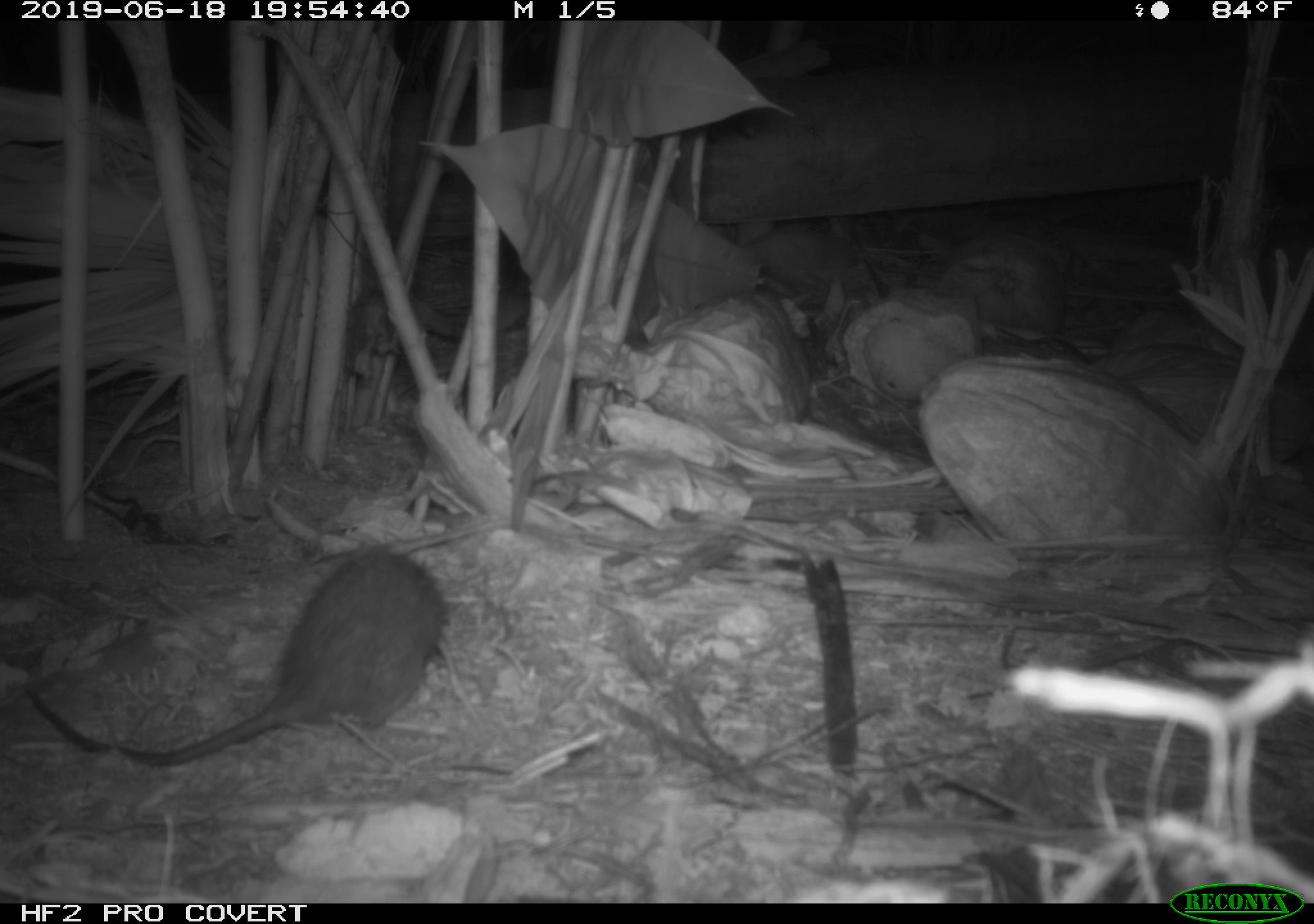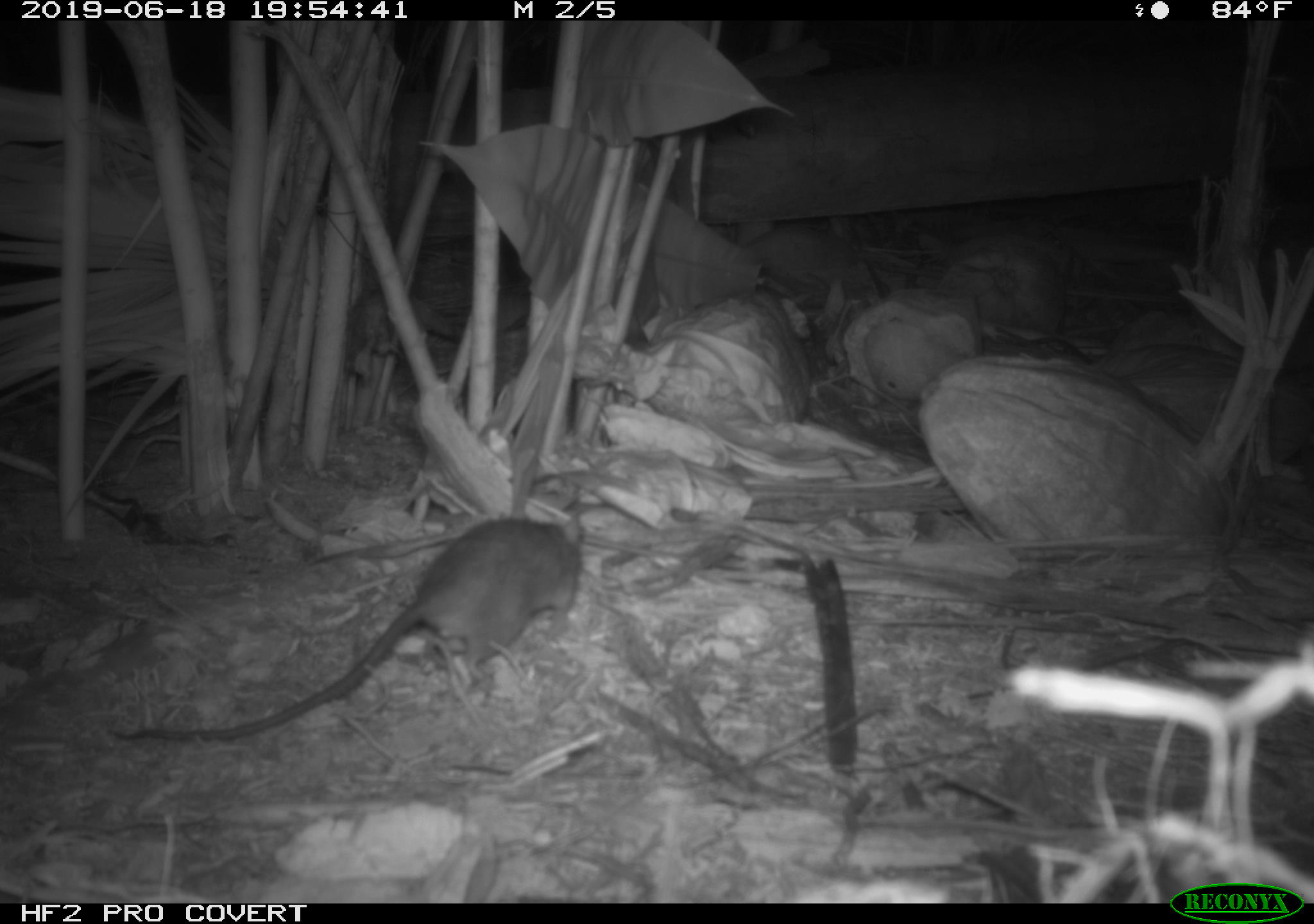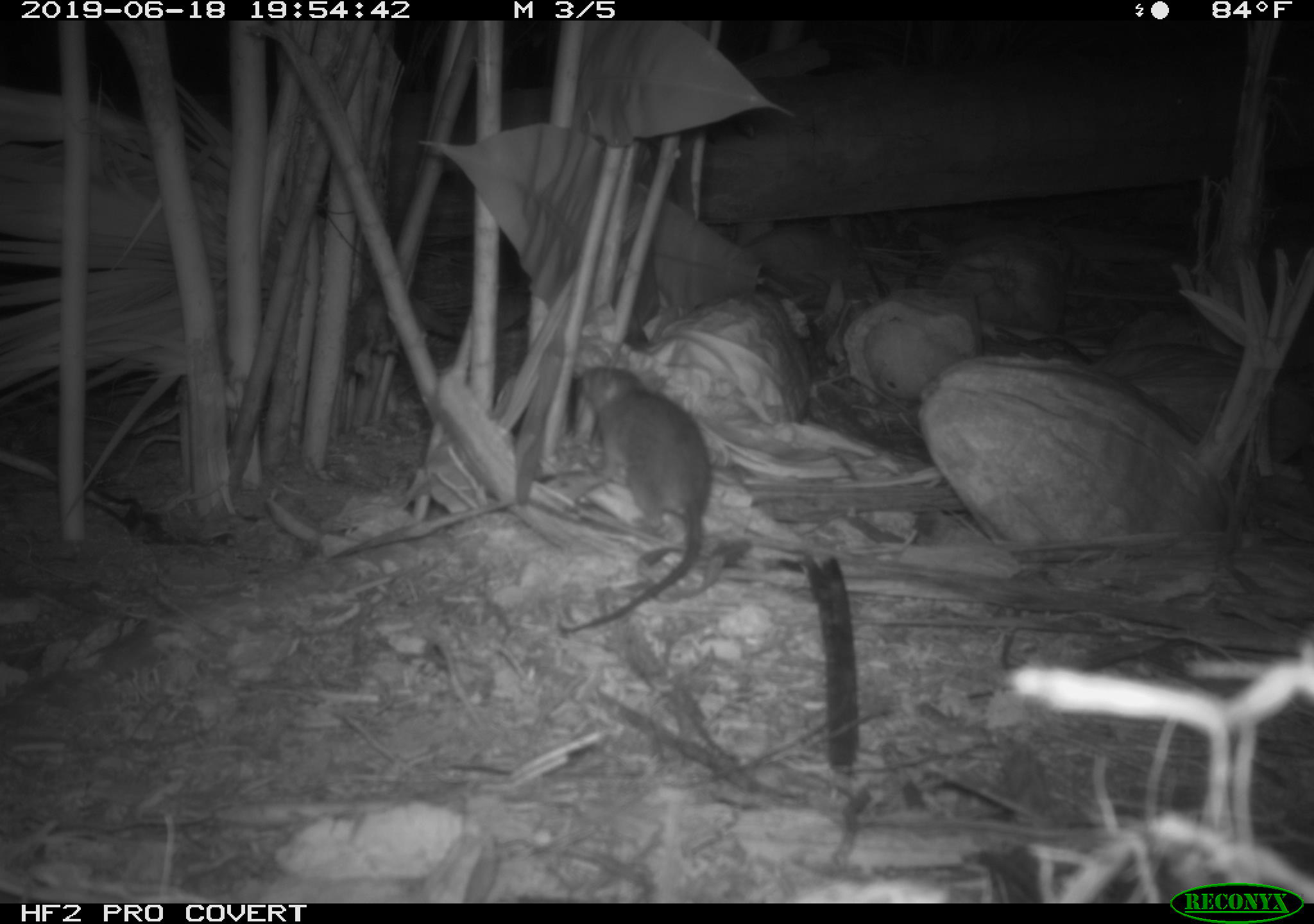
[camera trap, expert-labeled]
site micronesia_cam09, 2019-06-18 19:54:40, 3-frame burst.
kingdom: Animalia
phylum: Chordata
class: Mammalia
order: Rodentia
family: Muridae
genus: Rattus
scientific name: Rattus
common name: rat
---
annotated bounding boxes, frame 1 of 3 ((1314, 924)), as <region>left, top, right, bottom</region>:
rat: <region>6, 537, 461, 767</region>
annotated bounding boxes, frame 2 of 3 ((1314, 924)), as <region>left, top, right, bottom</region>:
rat: <region>105, 501, 590, 748</region>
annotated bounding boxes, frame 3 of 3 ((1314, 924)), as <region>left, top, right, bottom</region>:
rat: <region>561, 359, 717, 639</region>